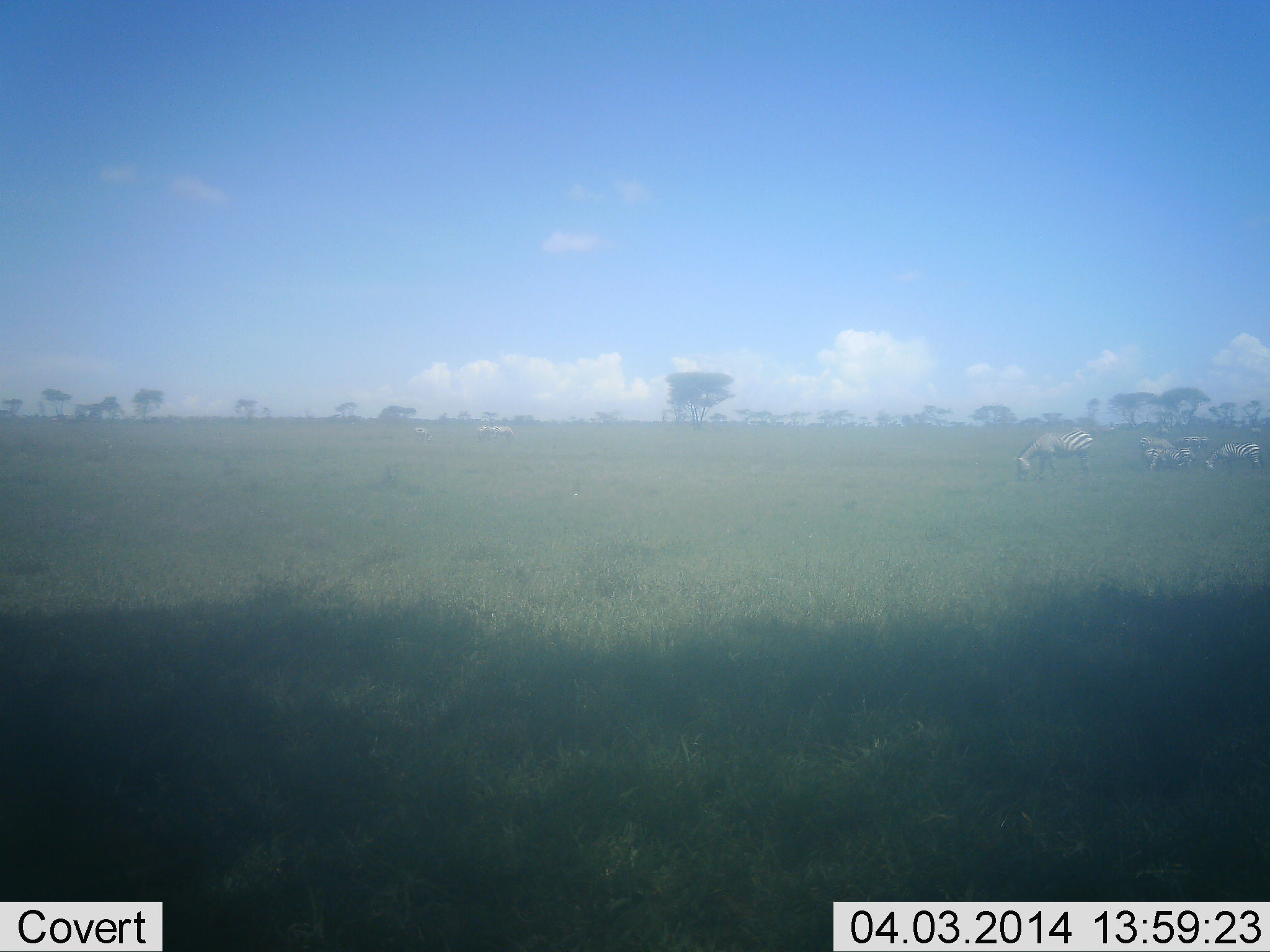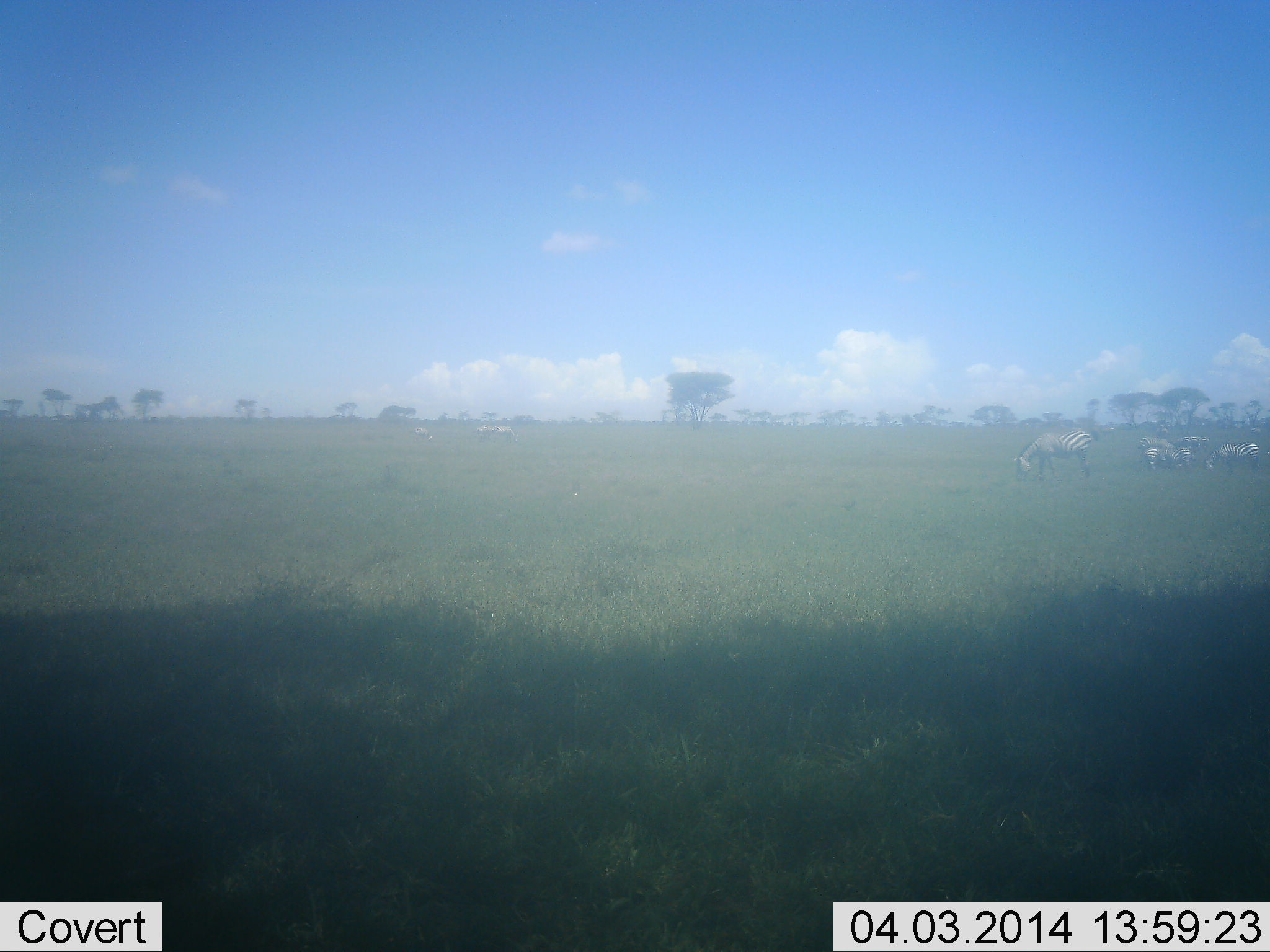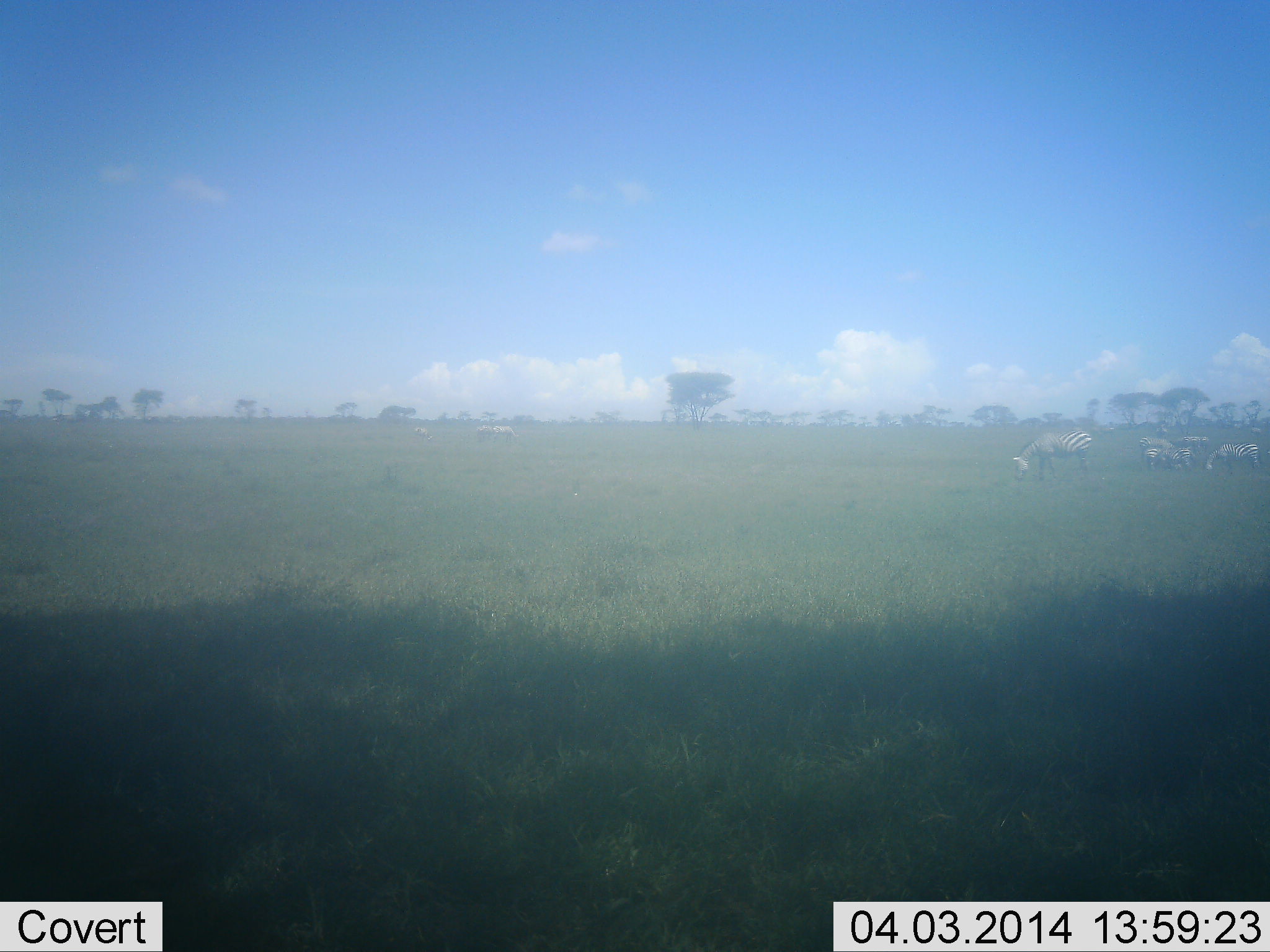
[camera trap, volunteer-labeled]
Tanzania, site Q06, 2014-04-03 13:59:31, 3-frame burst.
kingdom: Animalia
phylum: Chordata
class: Mammalia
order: Perissodactyla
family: Equidae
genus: Equus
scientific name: Equus quagga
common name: plains zebra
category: zebra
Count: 6.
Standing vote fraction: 60%.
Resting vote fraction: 0%.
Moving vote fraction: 0%.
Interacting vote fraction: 0%.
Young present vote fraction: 0%.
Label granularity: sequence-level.